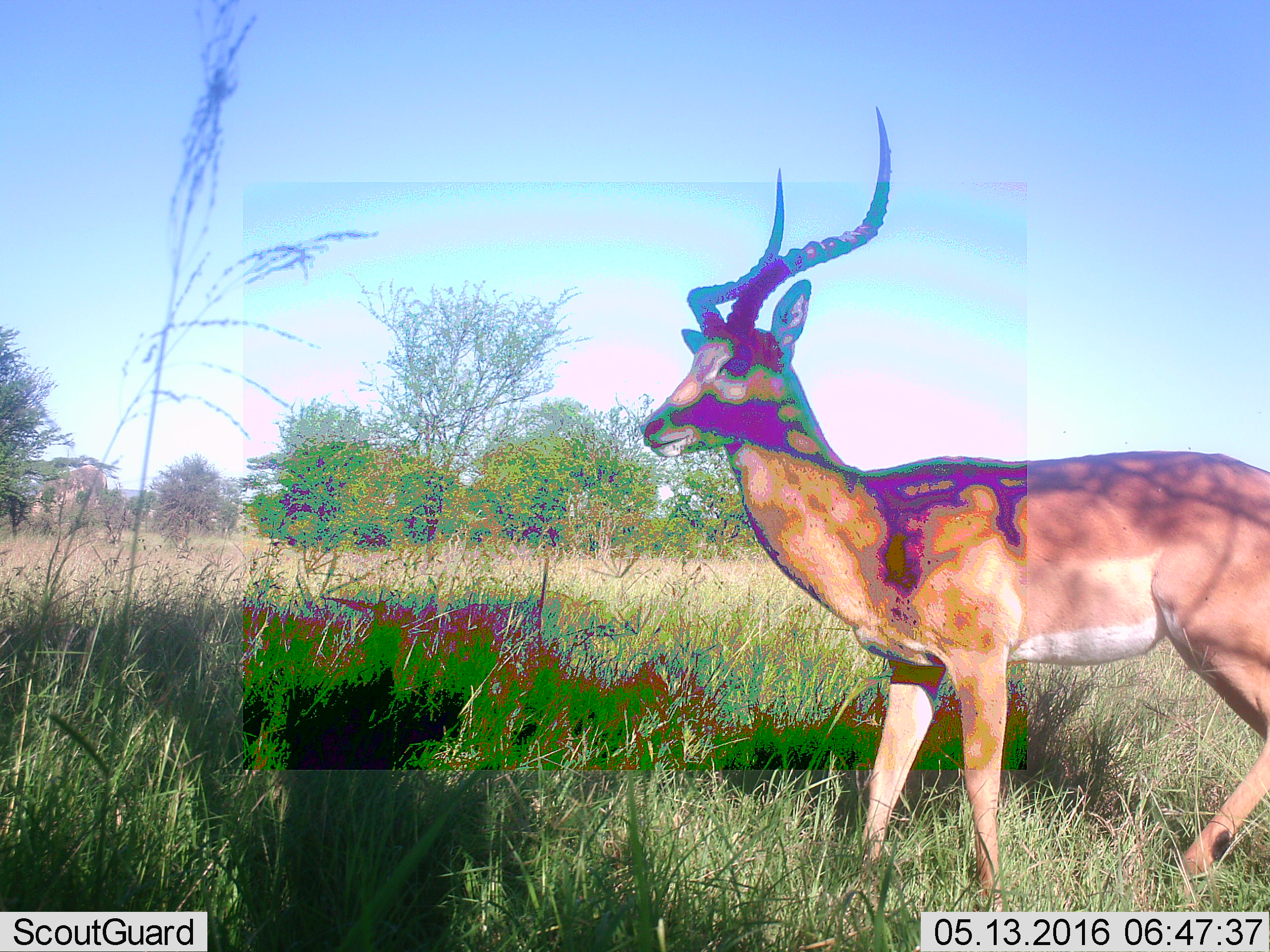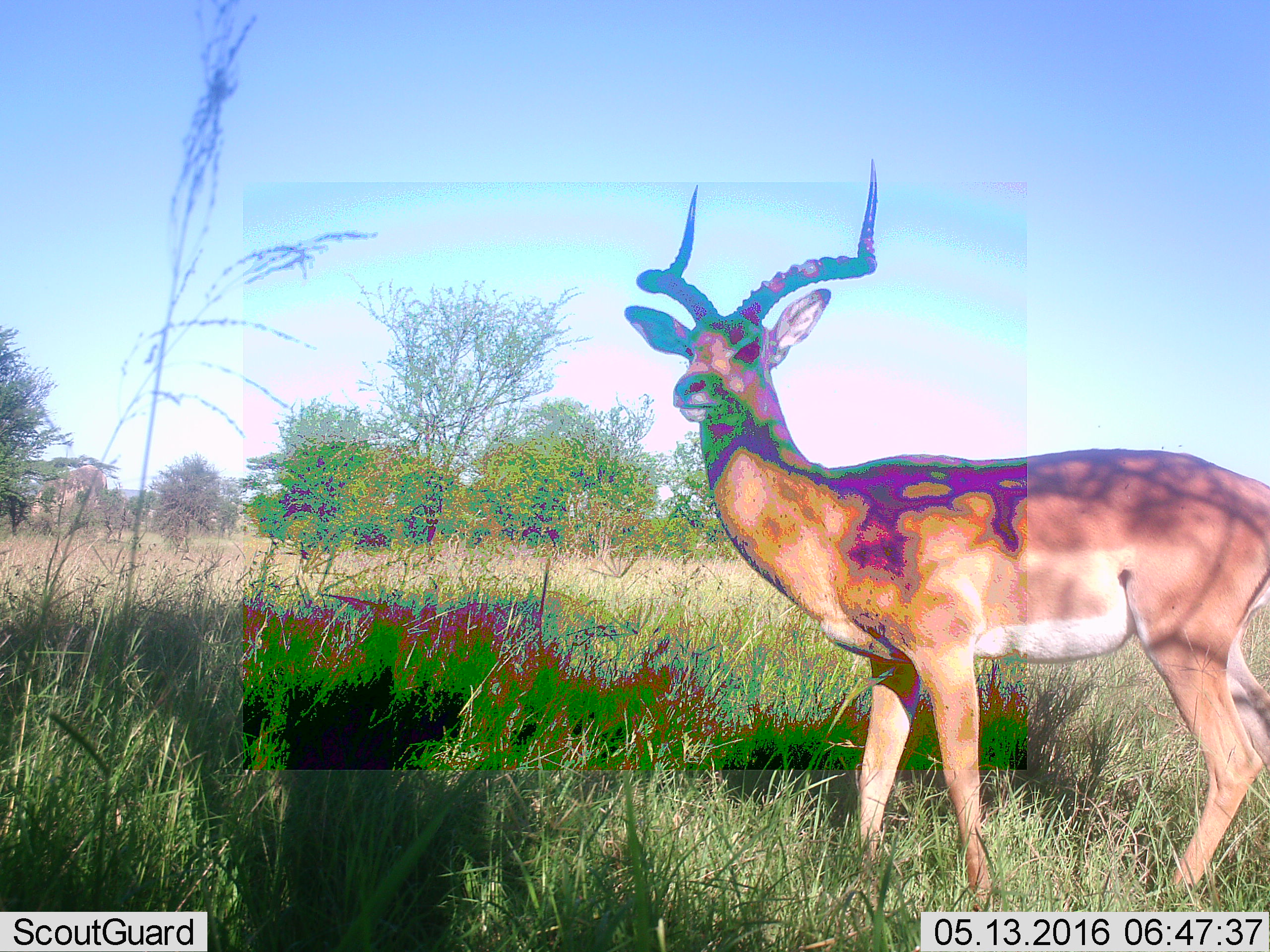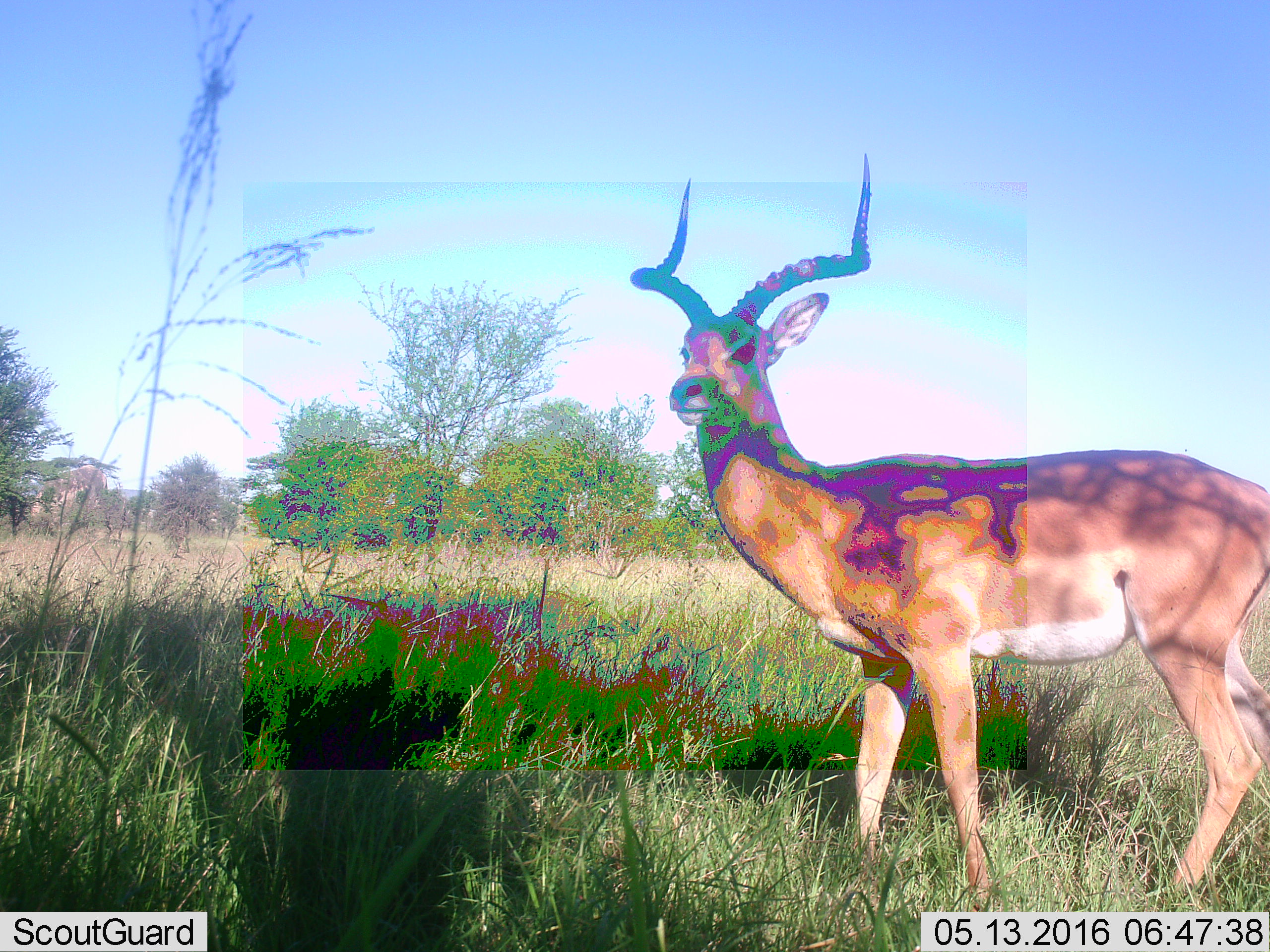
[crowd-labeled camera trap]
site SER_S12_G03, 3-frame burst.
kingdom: Animalia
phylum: Chordata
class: Mammalia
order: Artiodactyla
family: Bovidae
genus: Aepyceros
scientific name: Aepyceros melampus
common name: impala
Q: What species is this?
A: Impala (Aepyceros melampus).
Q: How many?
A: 1.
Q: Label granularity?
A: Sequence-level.